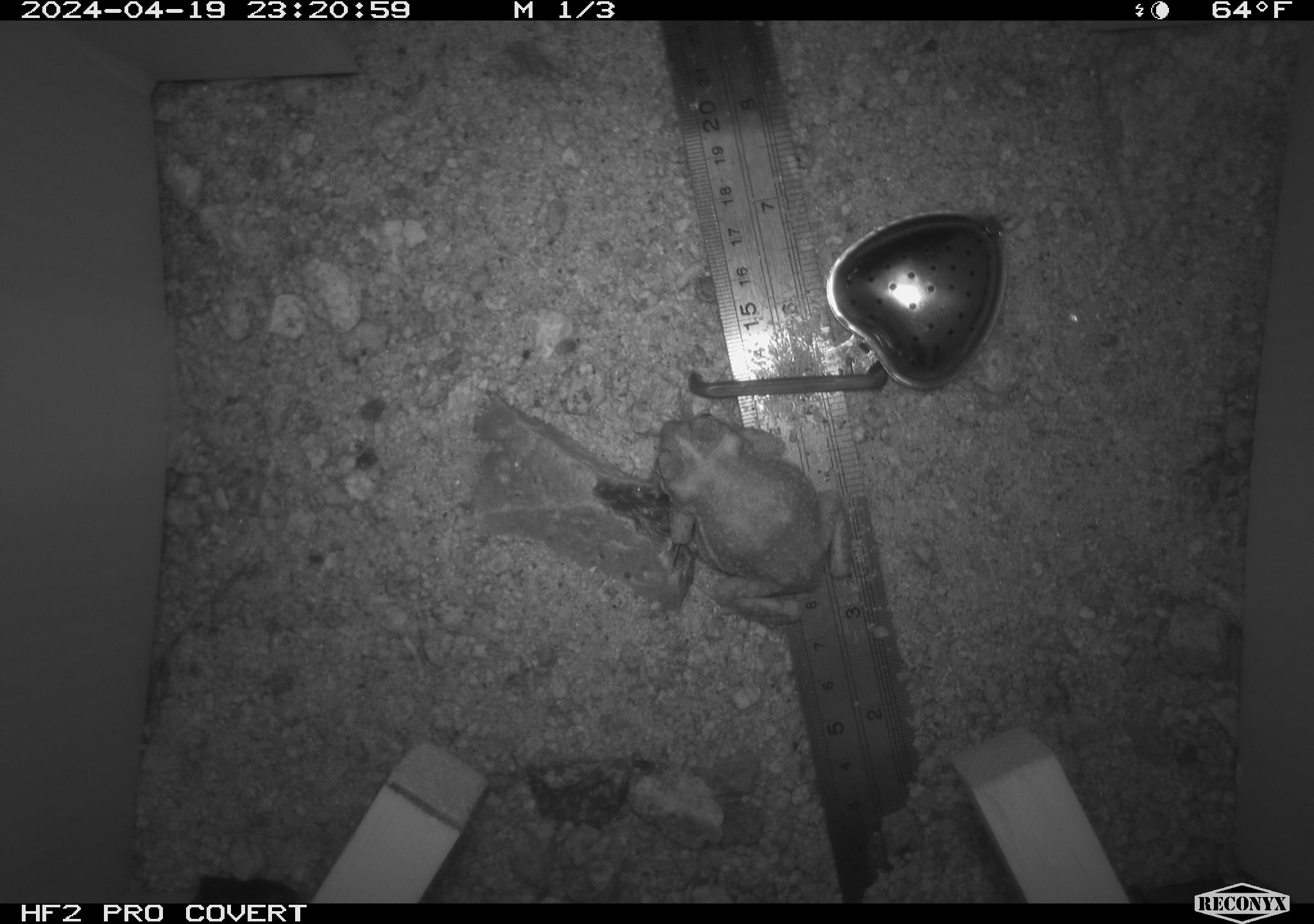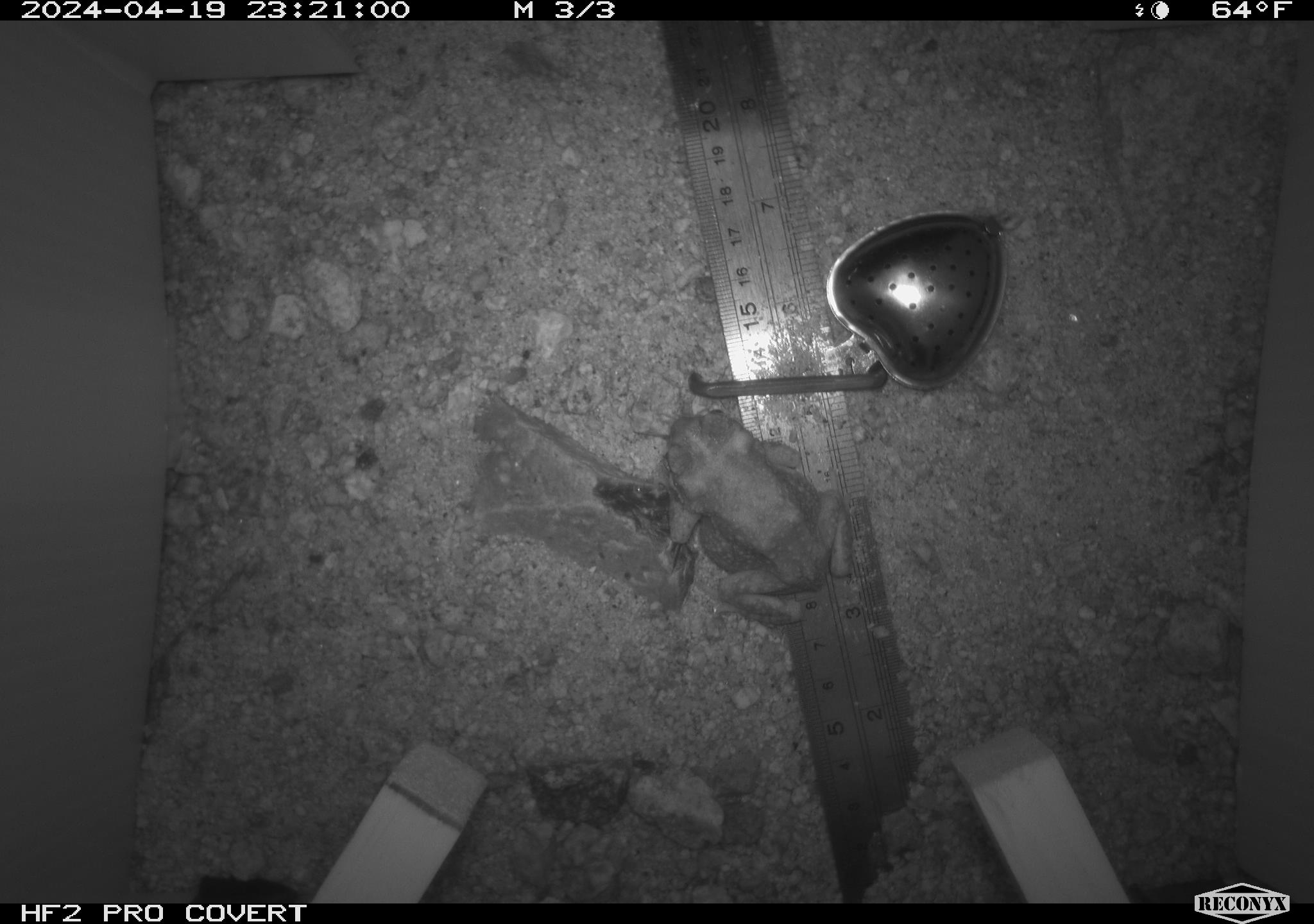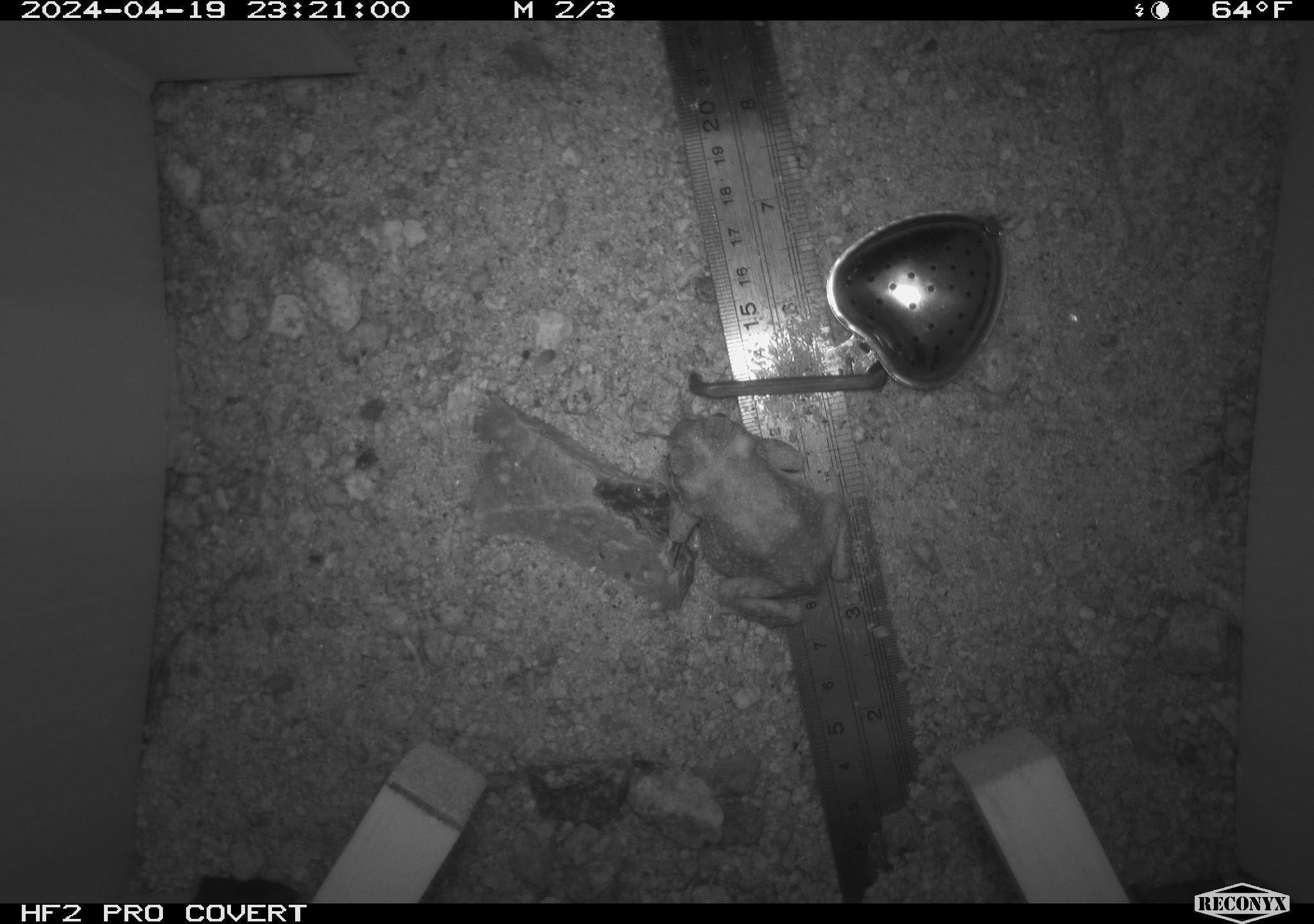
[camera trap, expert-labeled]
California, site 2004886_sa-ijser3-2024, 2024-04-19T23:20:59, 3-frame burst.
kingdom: Animalia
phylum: Chordata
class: Amphibia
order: Anura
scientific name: Anura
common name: frogs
Frogs (Anura).